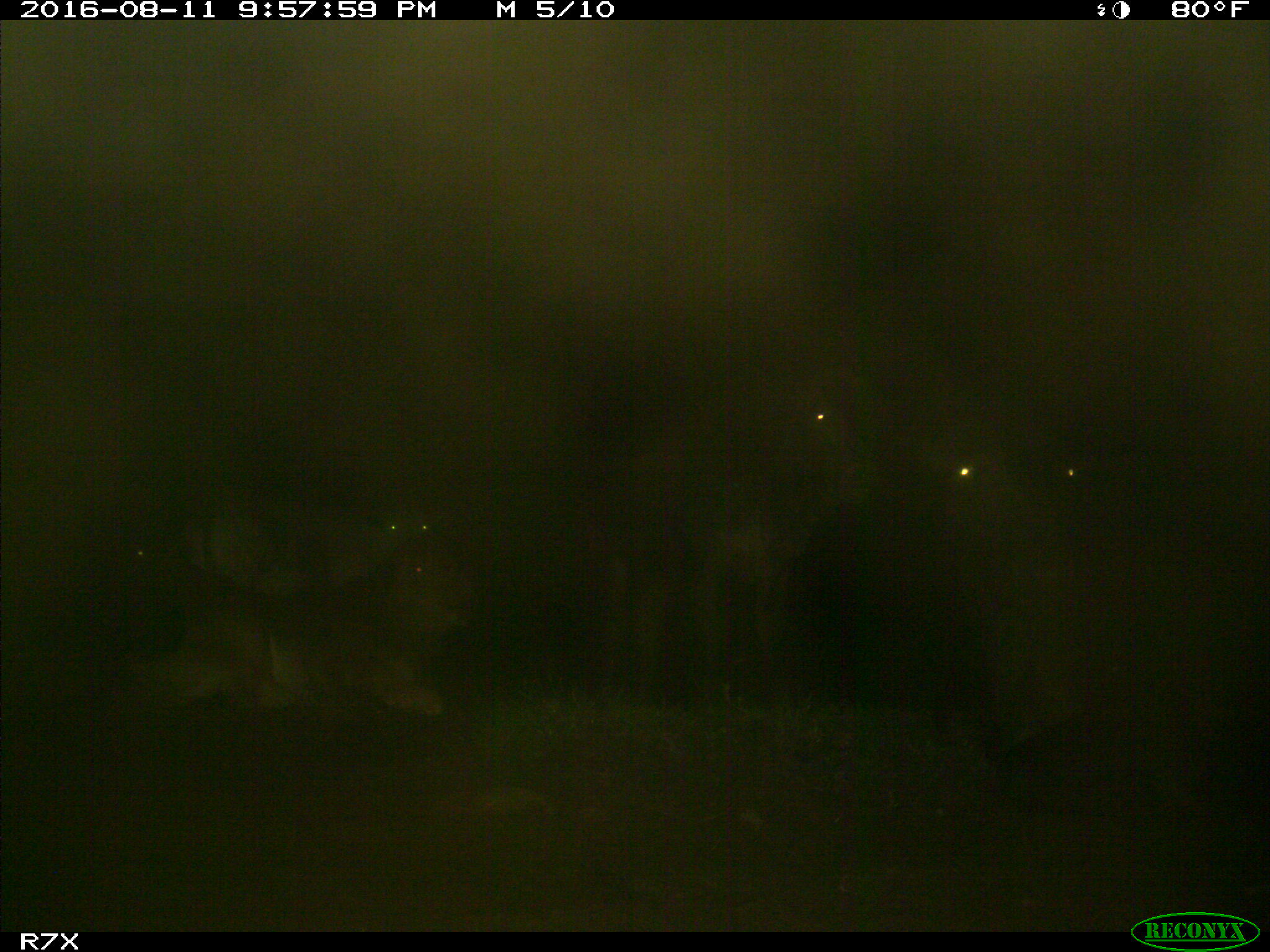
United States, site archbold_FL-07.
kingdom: Animalia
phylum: Chordata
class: Mammalia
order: Artiodactyla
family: Bovidae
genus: Bos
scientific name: Bos taurus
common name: domestic cow